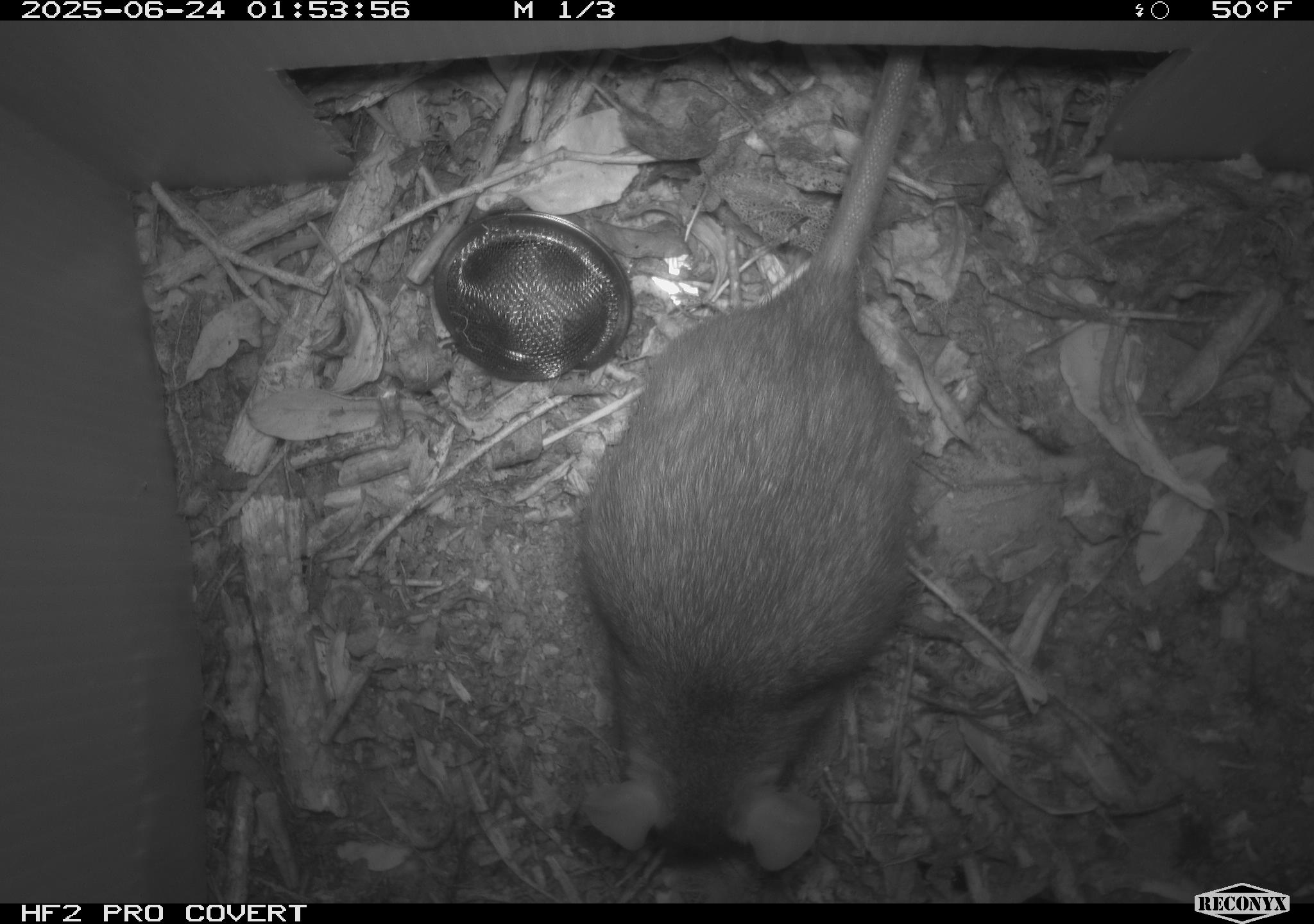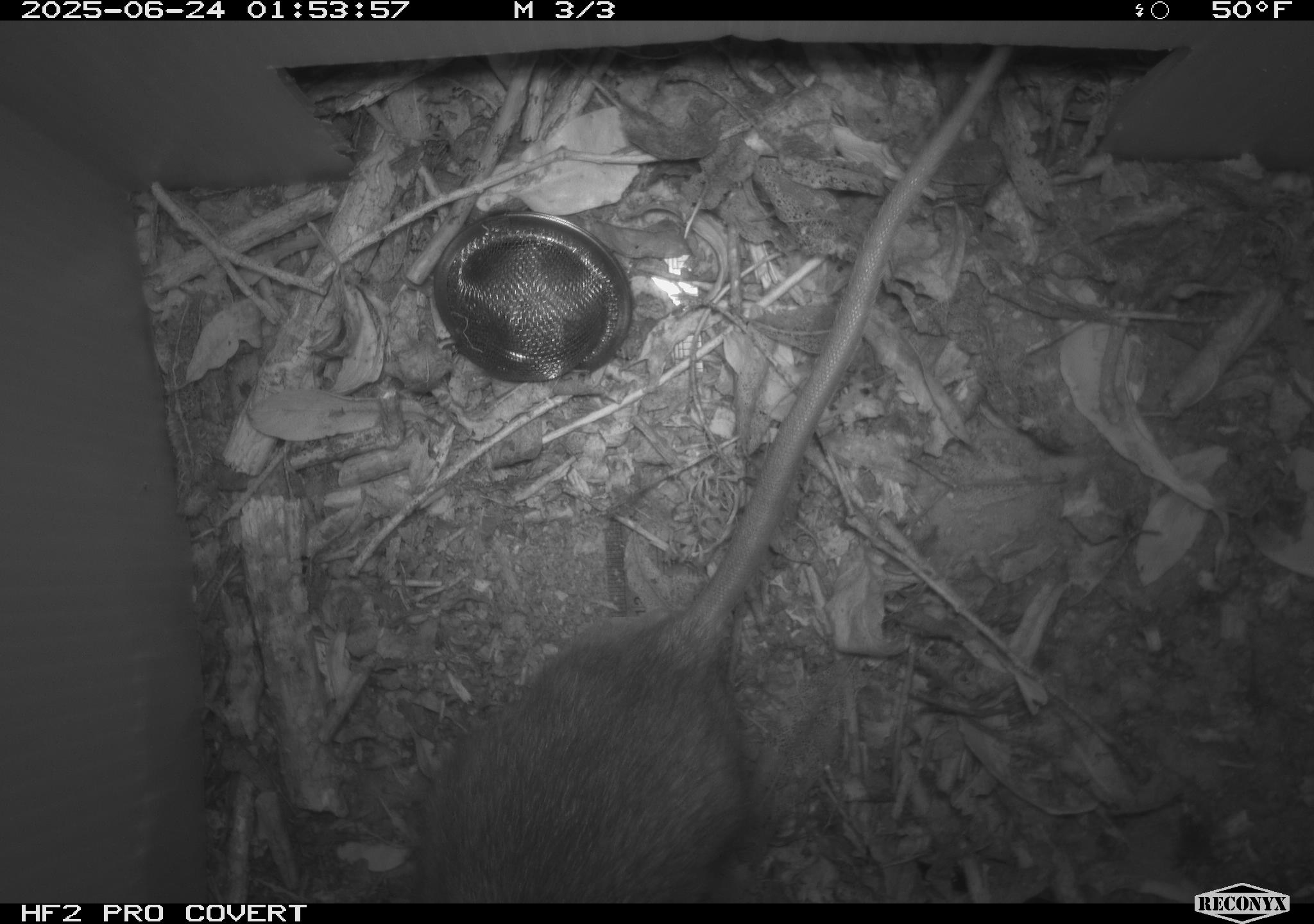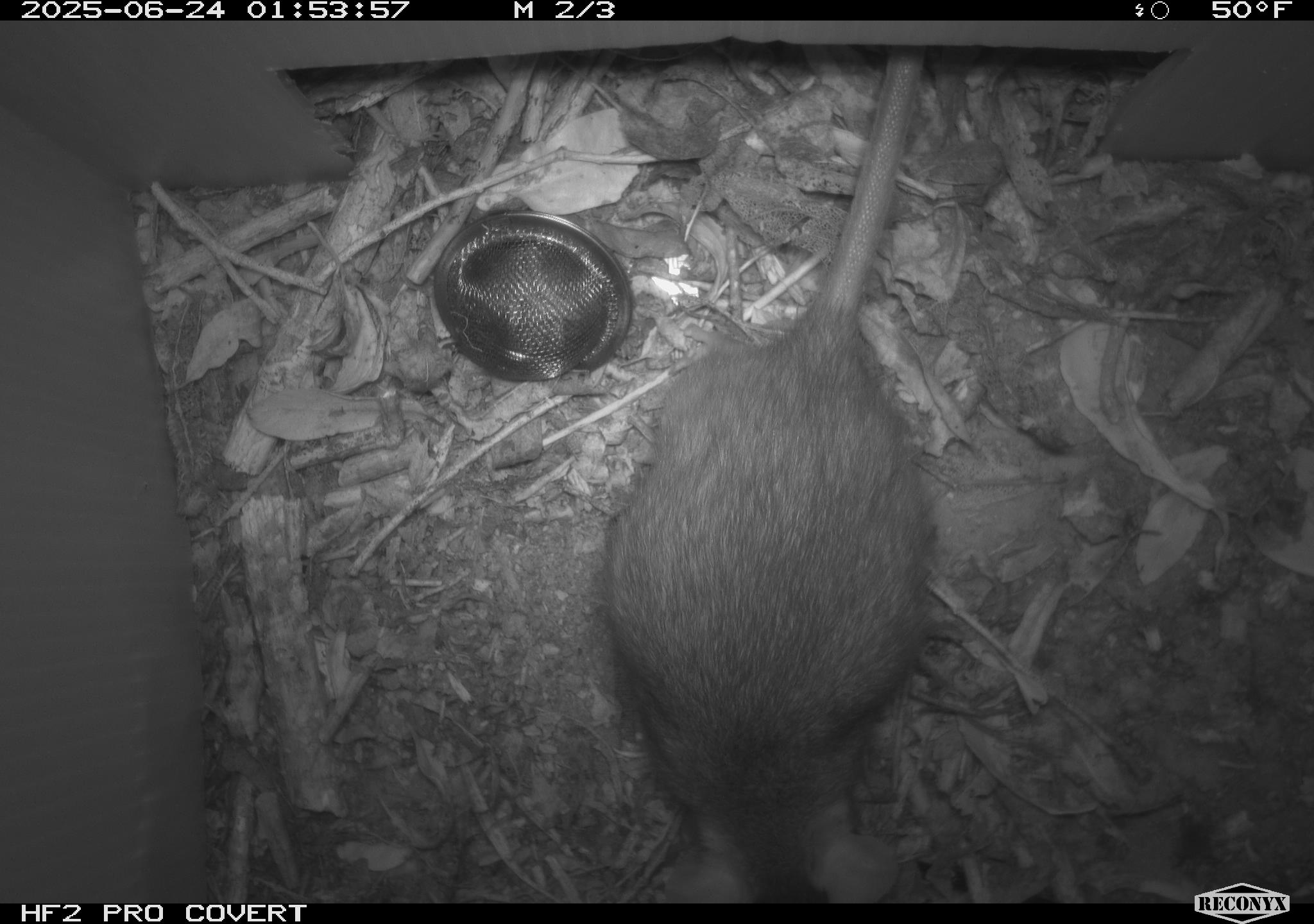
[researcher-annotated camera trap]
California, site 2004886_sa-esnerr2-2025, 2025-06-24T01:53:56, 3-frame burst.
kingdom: Animalia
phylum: Chordata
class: Mammalia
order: Rodentia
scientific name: Rodentia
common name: rodent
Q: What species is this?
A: Rodent (Rodentia).